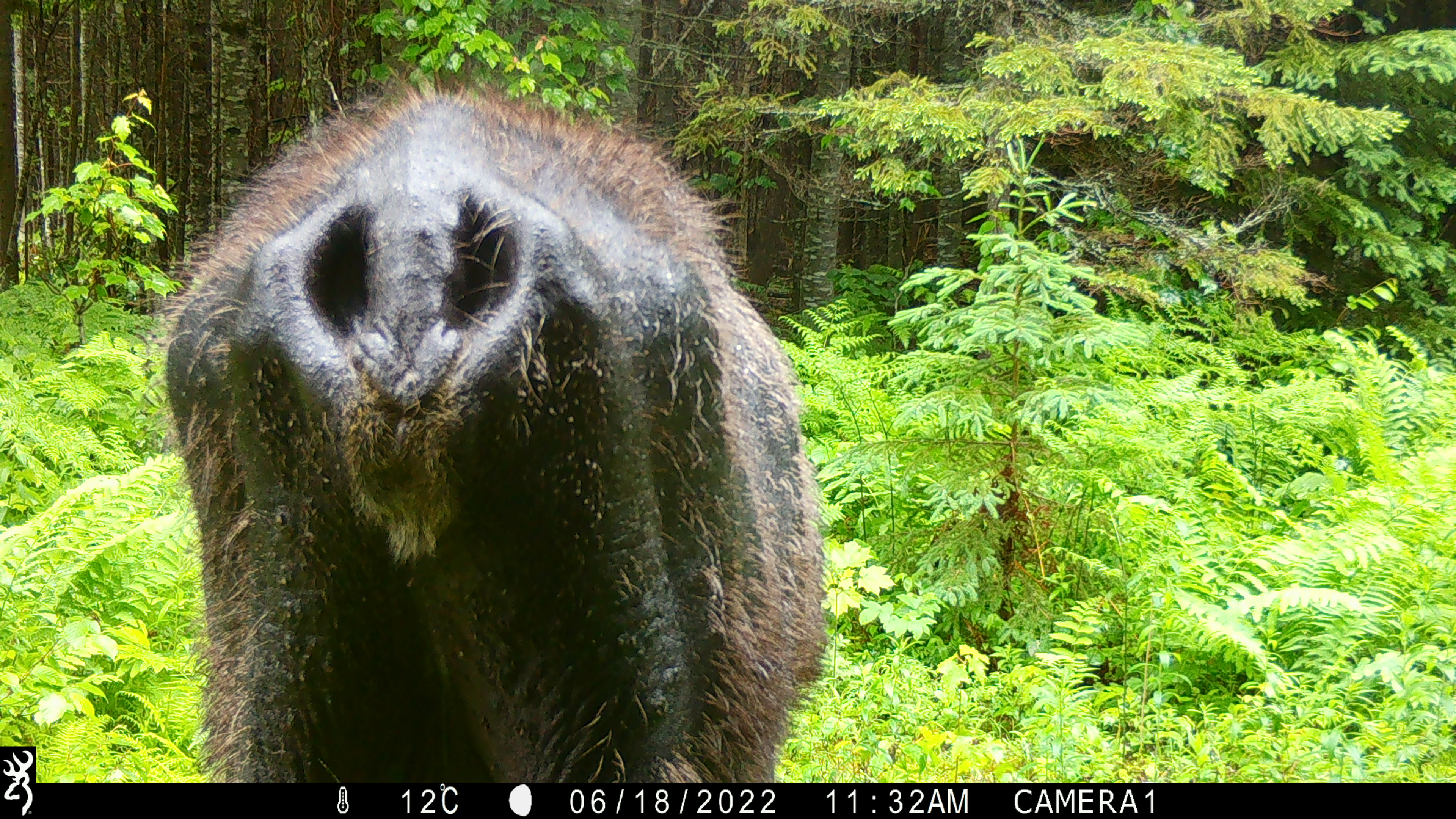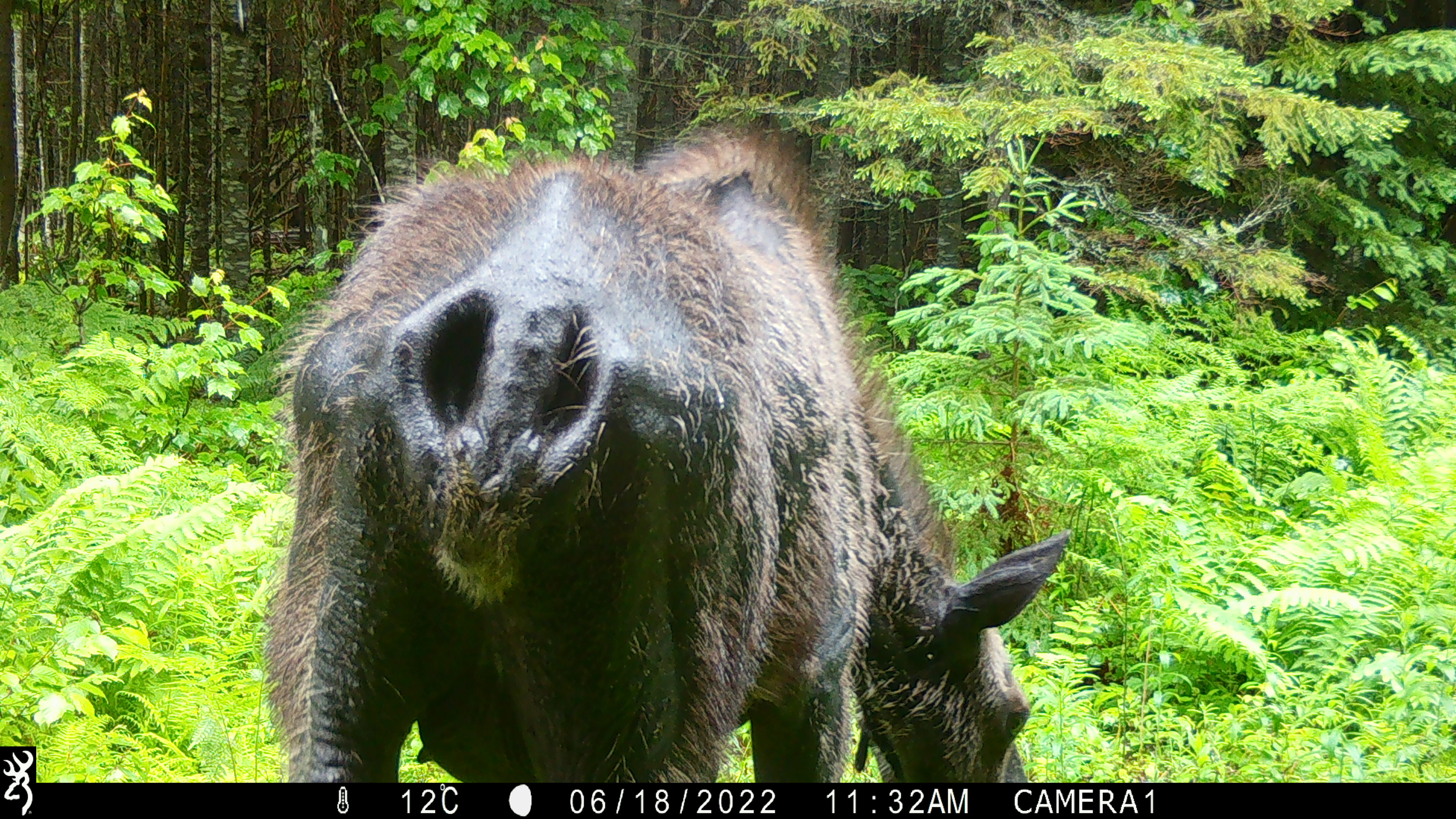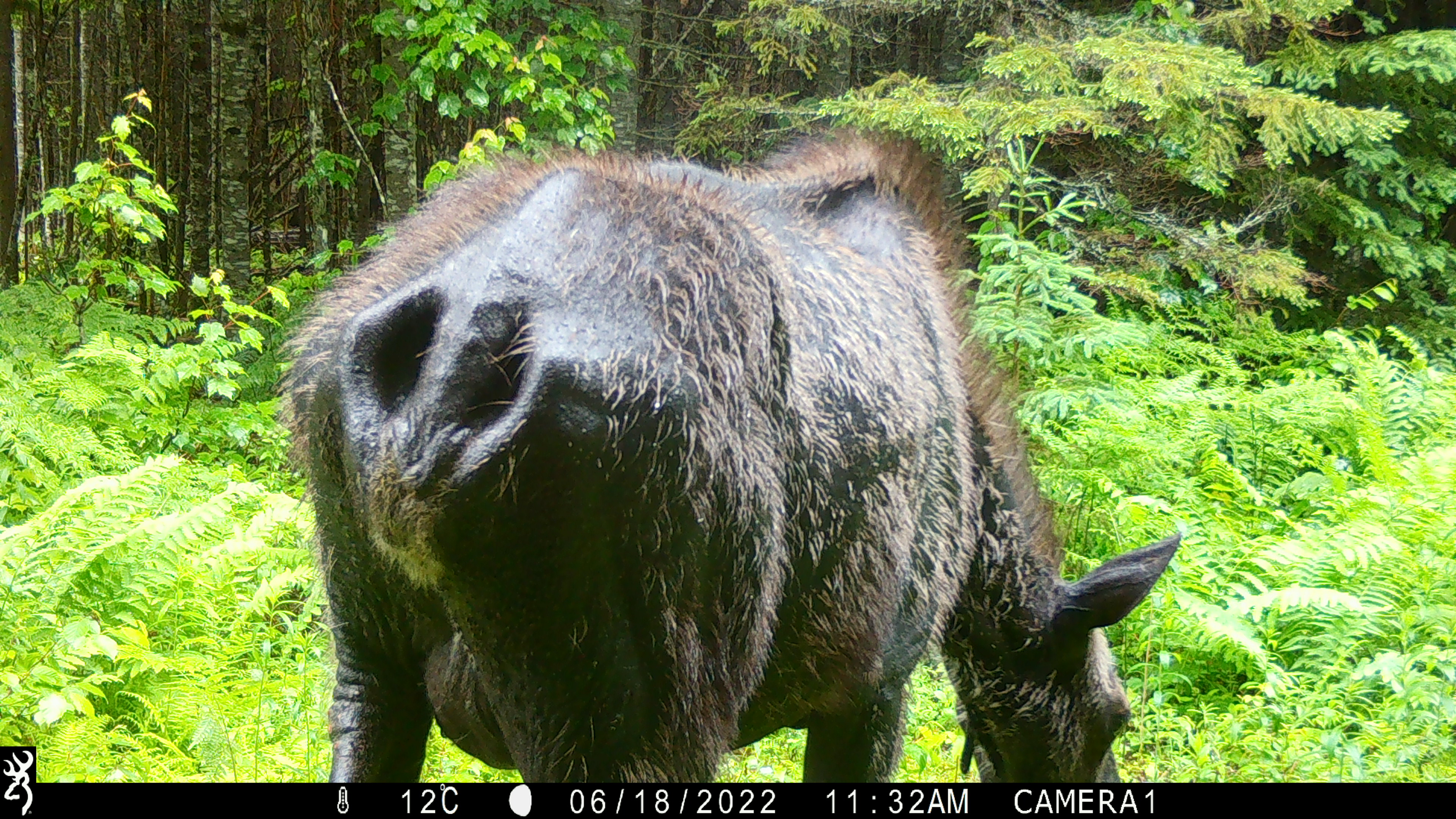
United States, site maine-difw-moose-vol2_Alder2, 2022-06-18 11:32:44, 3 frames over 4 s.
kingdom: Animalia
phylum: Chordata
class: Mammalia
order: Artiodactyla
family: Cervidae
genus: Alces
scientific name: Alces alces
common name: moose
Moose (Alces alces).